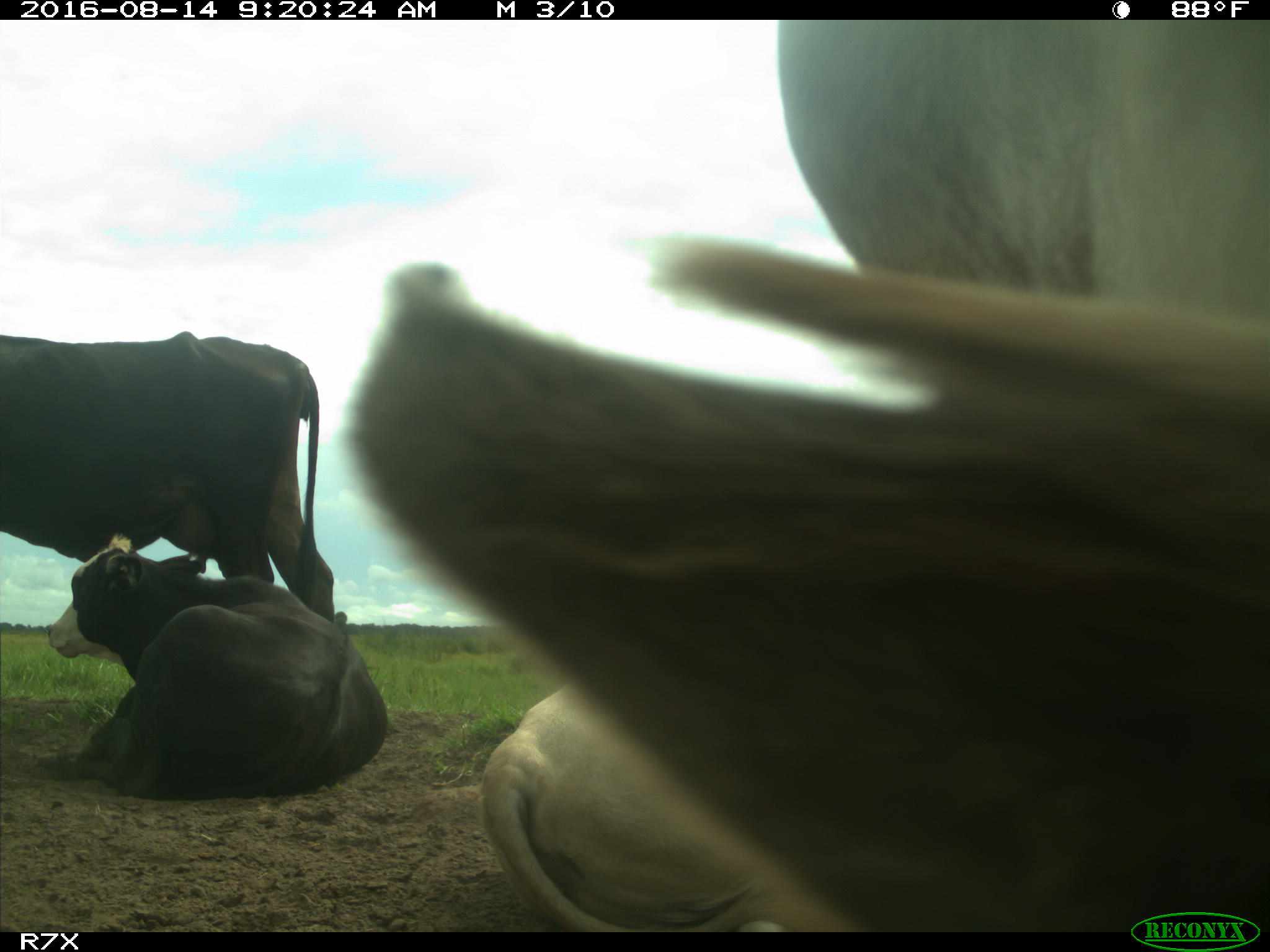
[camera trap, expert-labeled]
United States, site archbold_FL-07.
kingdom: Animalia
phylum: Chordata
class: Mammalia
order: Artiodactyla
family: Bovidae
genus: Bos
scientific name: Bos taurus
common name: domestic cow